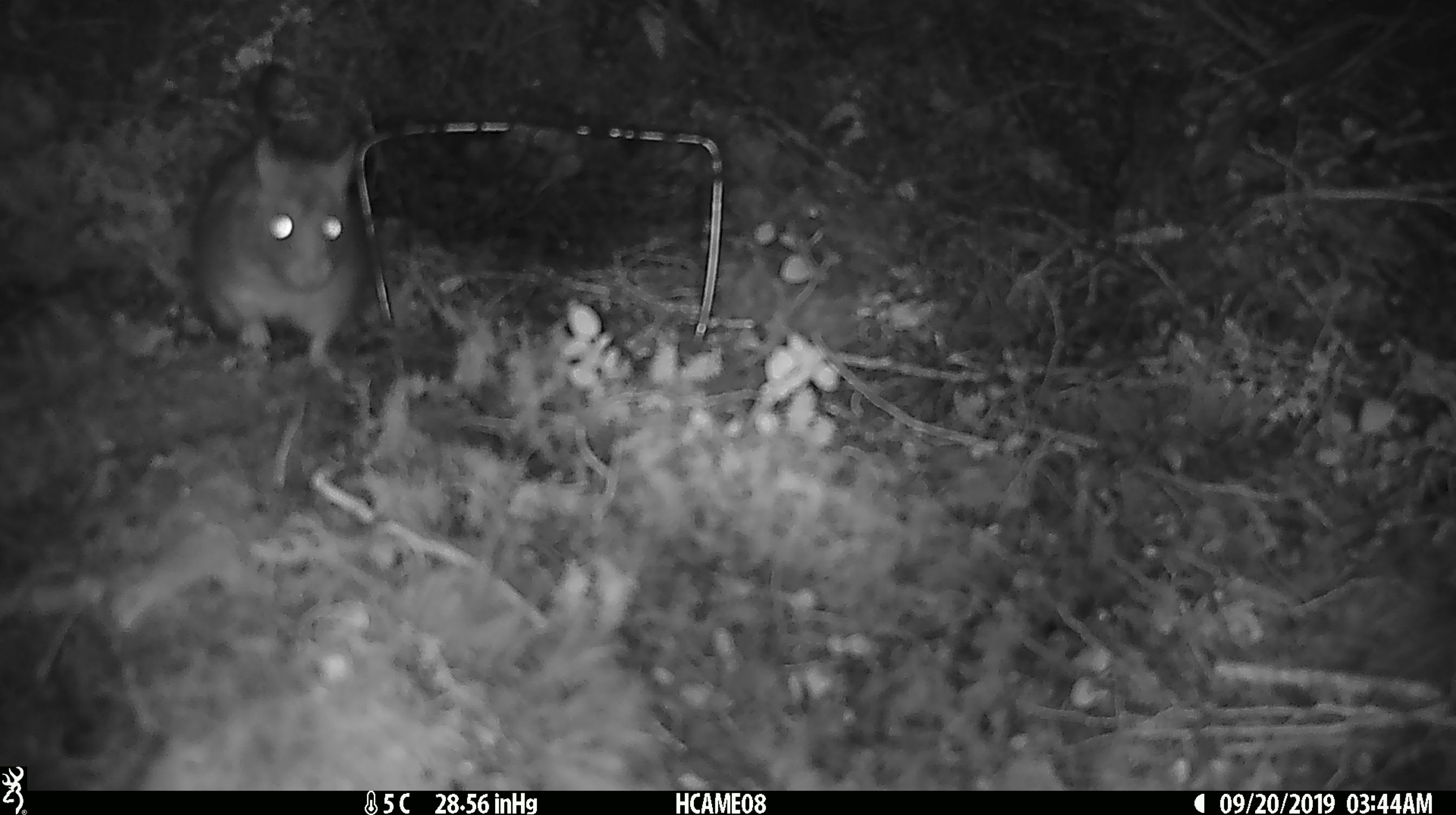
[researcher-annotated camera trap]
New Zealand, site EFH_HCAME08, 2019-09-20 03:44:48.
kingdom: Animalia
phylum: Chordata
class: Mammalia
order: Rodentia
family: Muridae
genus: Rattus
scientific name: Rattus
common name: rat